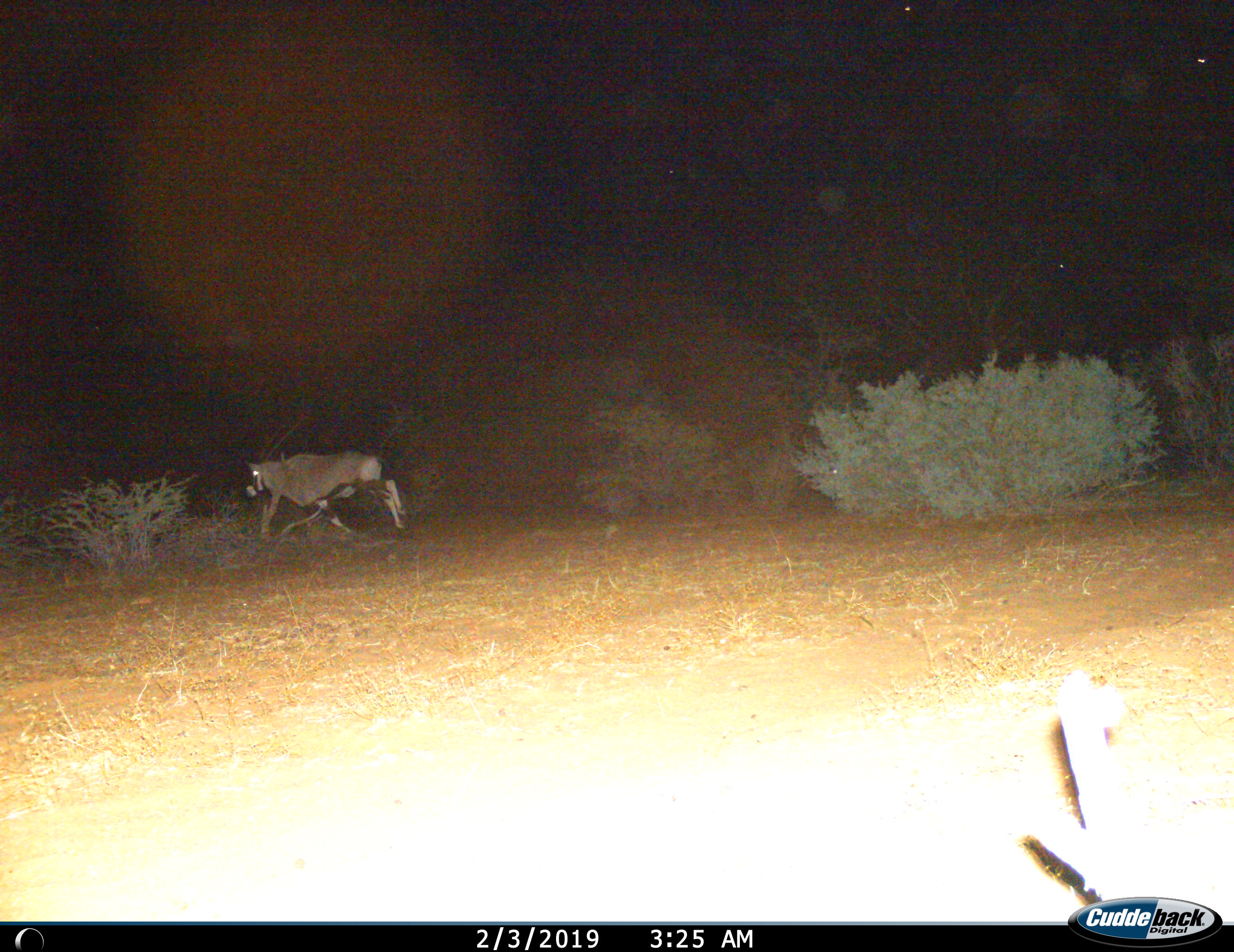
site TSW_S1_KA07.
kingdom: Animalia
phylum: Chordata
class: Mammalia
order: Artiodactyla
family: Bovidae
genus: Oryx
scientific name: Oryx gazella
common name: gemsbok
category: oryx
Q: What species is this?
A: Oryx (gemsbok) (Oryx gazella).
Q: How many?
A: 1.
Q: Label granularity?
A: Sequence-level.